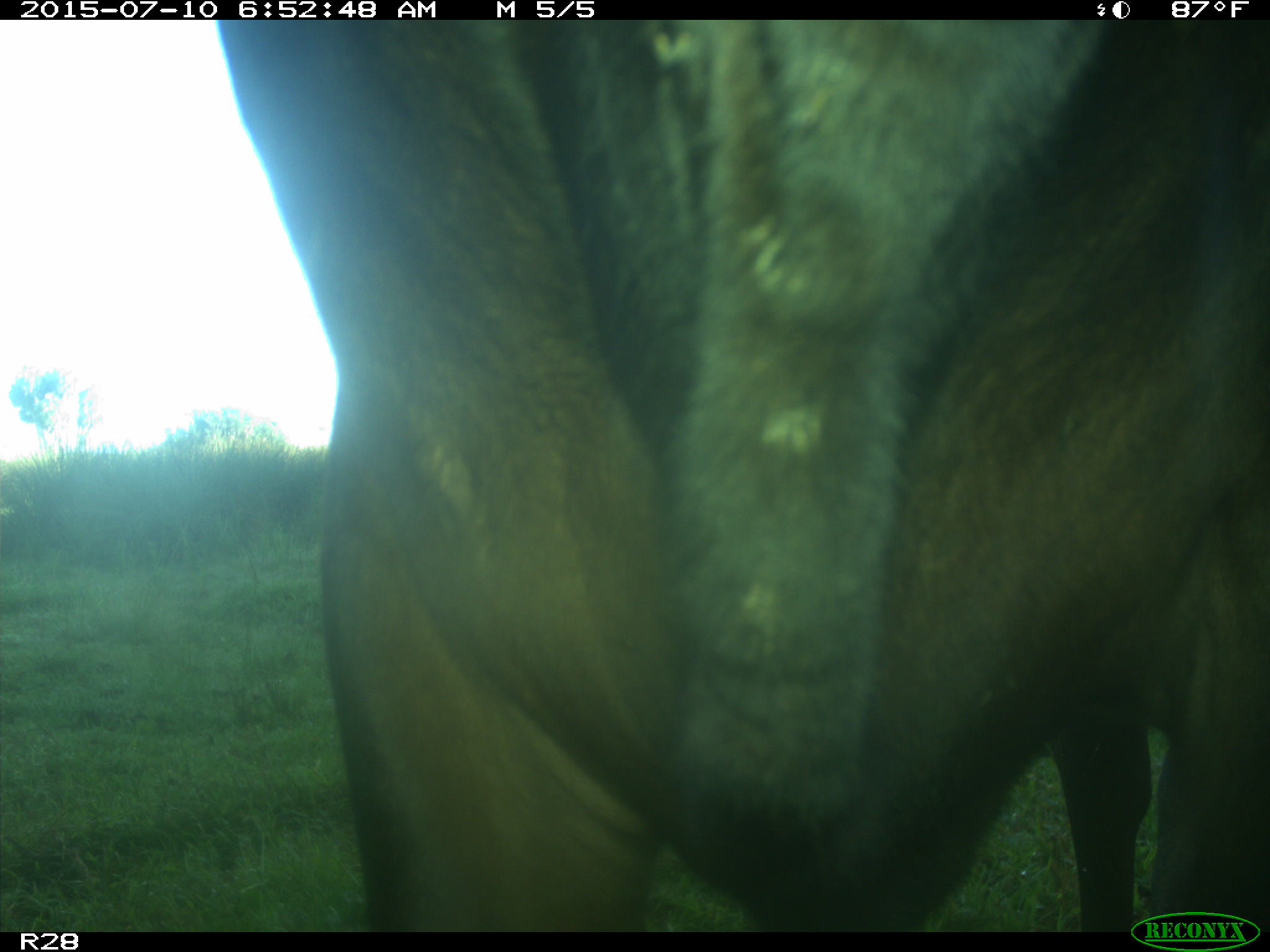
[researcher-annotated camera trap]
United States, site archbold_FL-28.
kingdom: Animalia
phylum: Chordata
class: Mammalia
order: Artiodactyla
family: Bovidae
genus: Bos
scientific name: Bos taurus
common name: domestic cow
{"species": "Bos taurus (domestic cow)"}